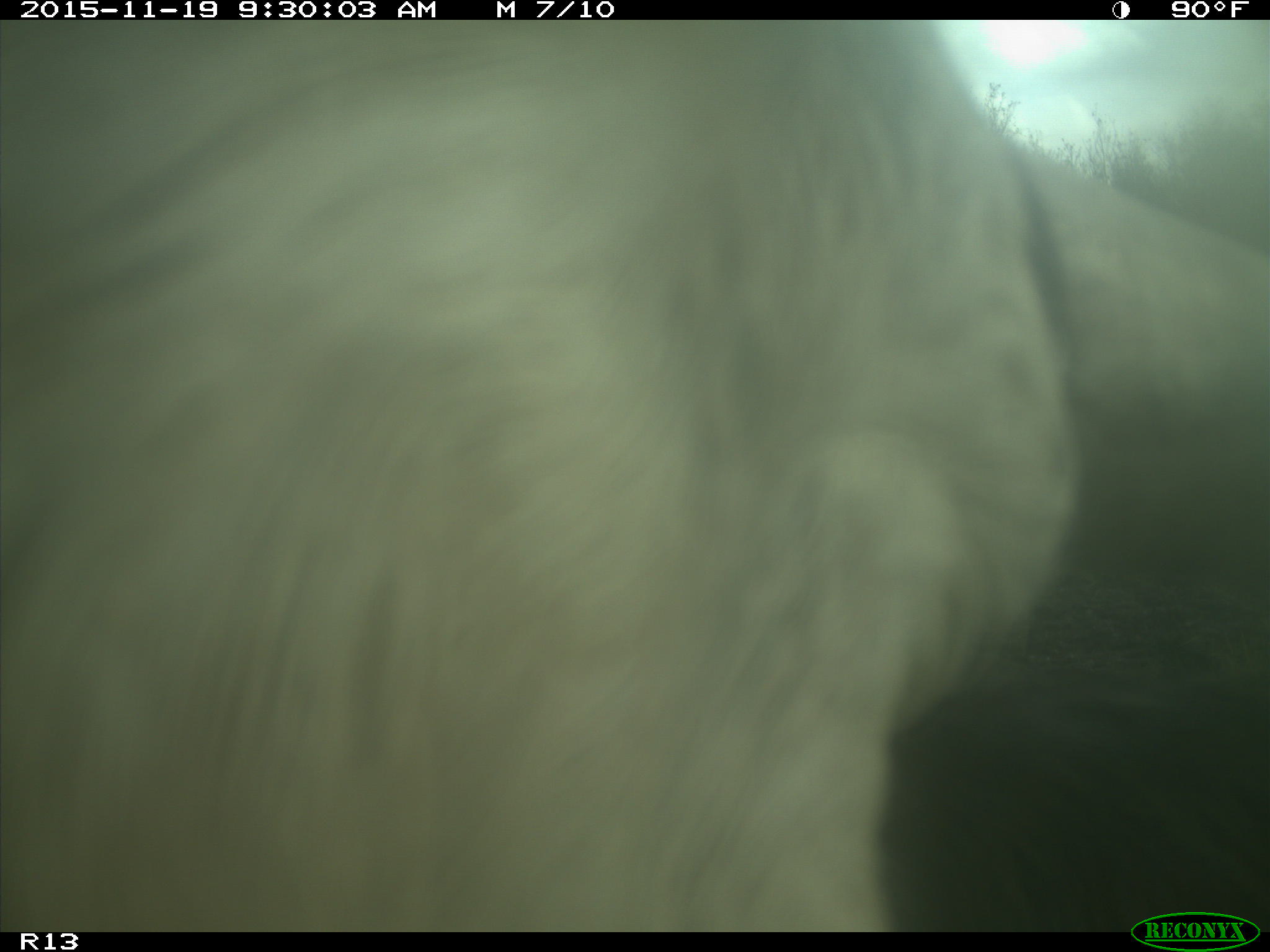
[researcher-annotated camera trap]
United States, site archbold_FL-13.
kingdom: Animalia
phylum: Chordata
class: Mammalia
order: Artiodactyla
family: Bovidae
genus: Bos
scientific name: Bos taurus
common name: domestic cow